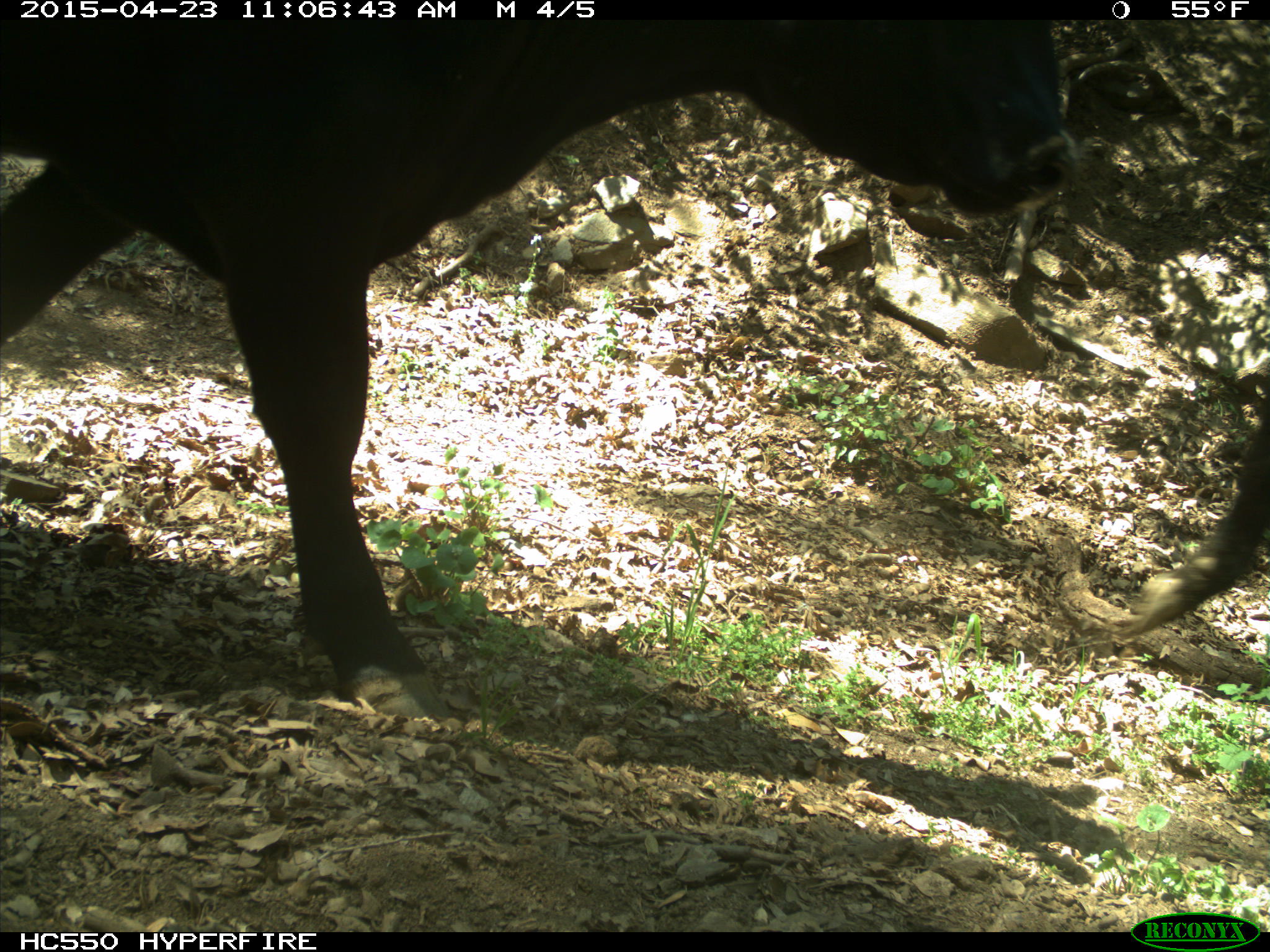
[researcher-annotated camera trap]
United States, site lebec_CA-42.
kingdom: Animalia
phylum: Chordata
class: Mammalia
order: Artiodactyla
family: Bovidae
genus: Bos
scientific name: Bos taurus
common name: domestic cow